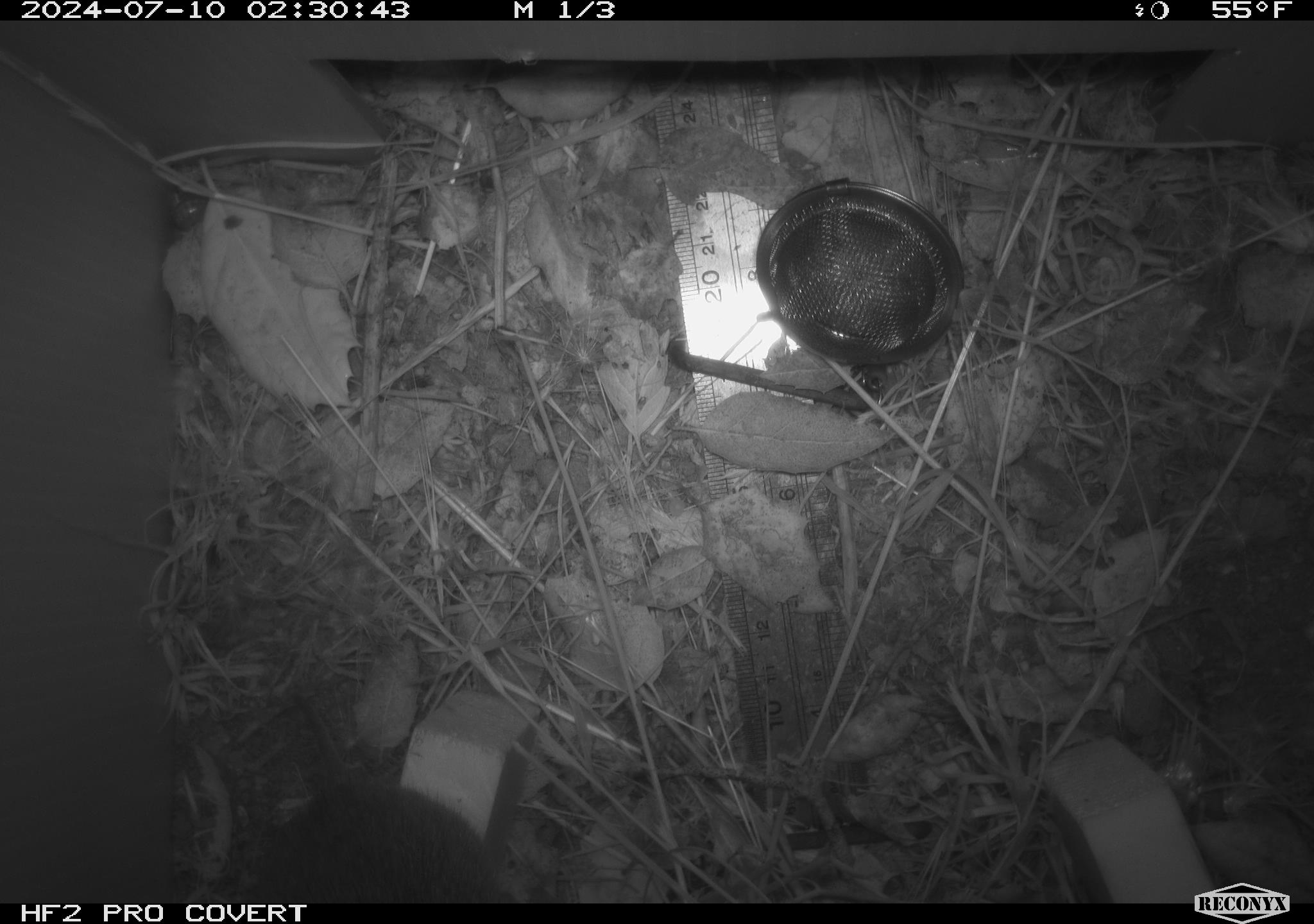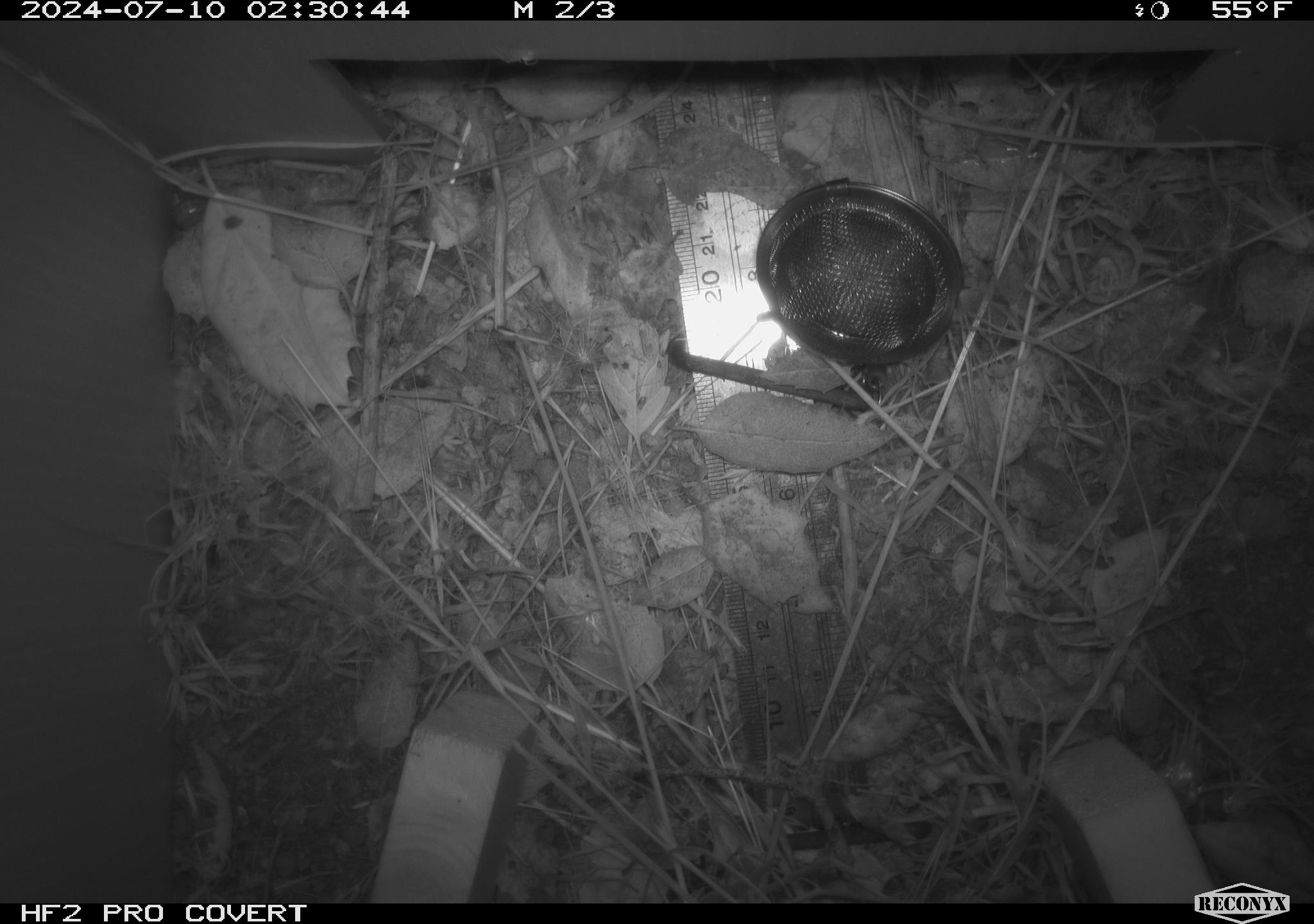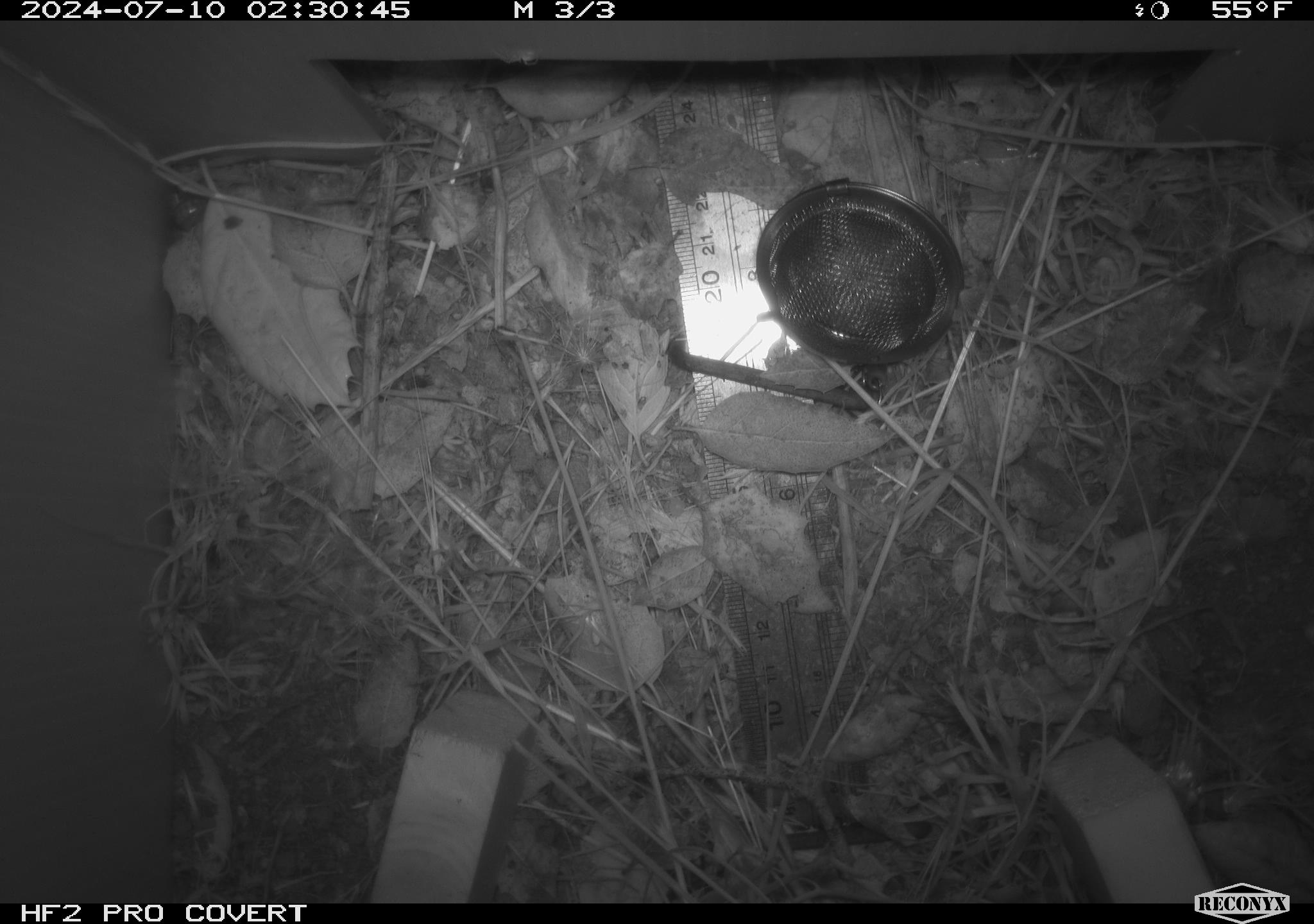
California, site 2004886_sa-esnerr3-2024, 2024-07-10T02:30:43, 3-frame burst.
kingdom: Animalia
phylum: Chordata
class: Mammalia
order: Rodentia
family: Cricetidae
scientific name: Cricetidae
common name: hamsters, voles, lemmings, and allies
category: cricetidae family